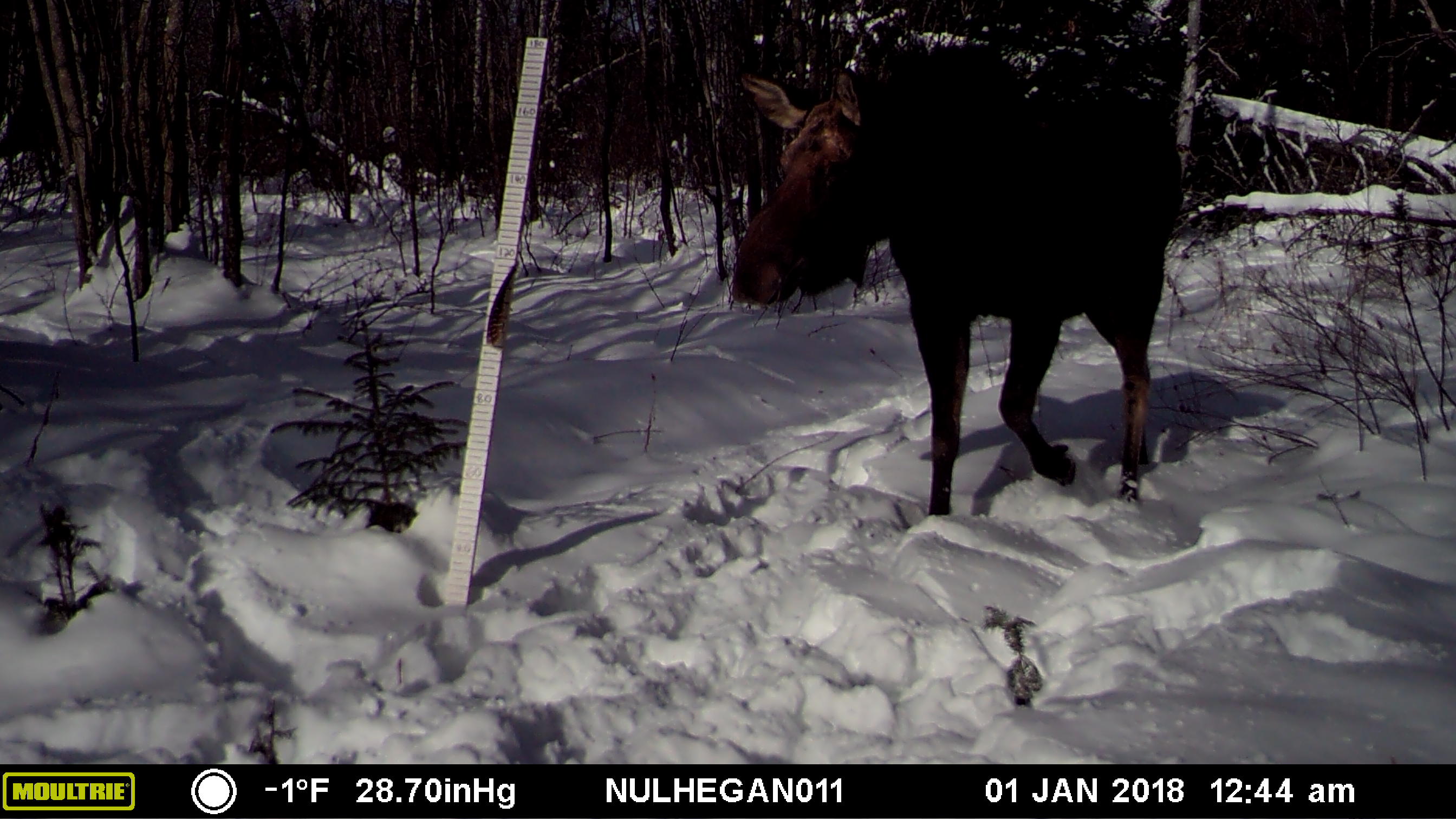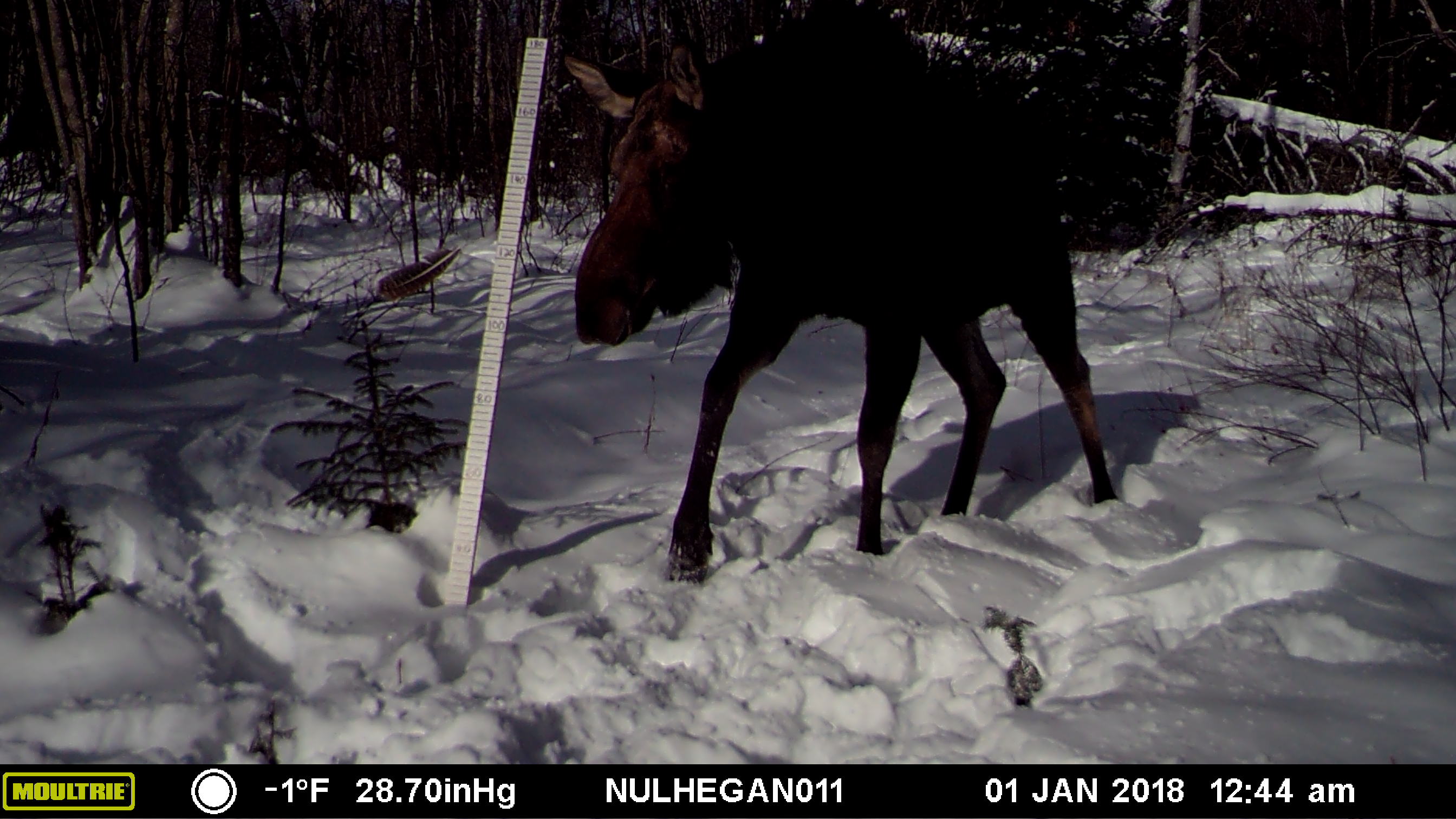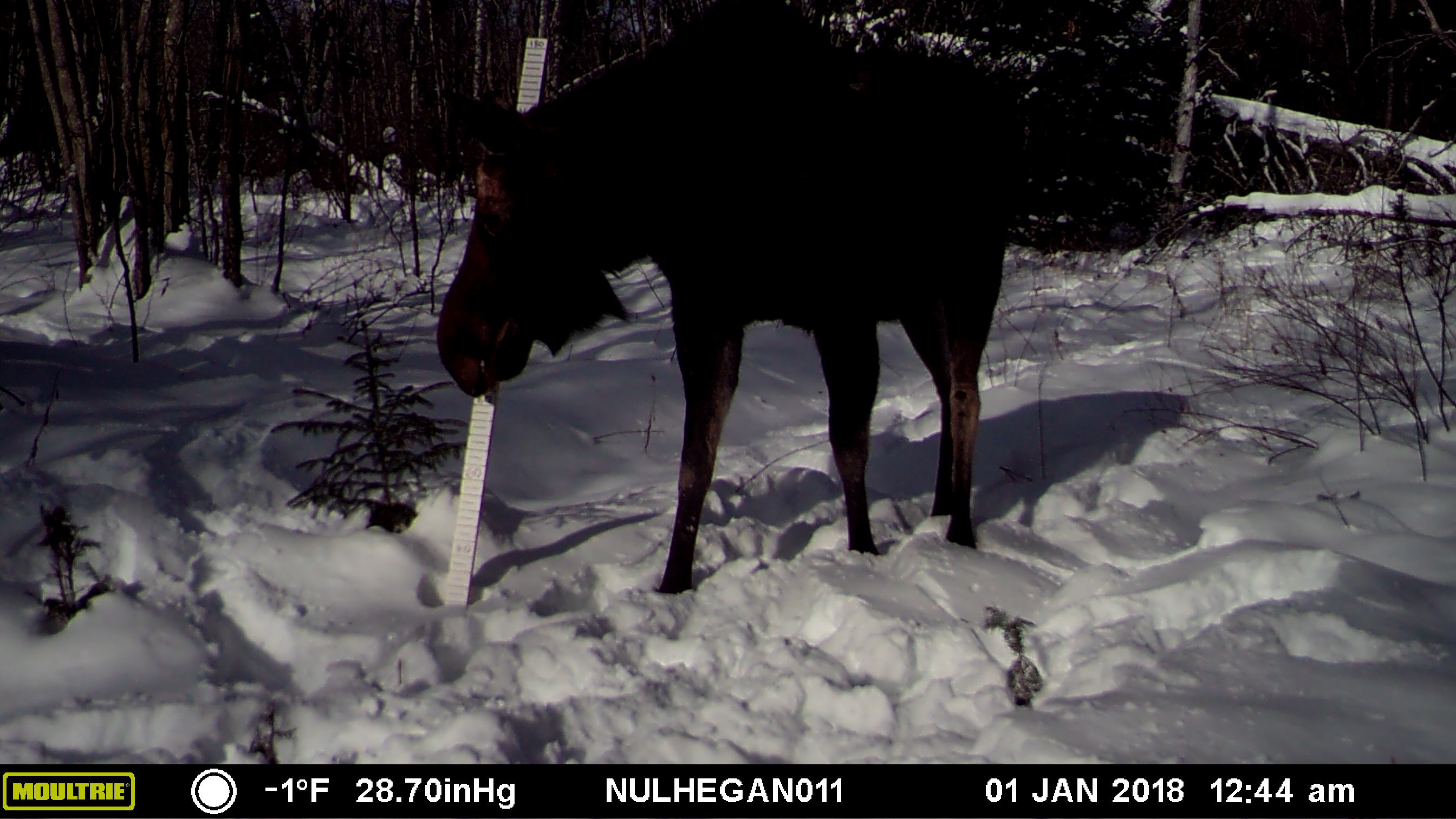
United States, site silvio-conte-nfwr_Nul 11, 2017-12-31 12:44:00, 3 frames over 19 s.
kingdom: Animalia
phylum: Chordata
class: Mammalia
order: Artiodactyla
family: Cervidae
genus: Alces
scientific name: Alces alces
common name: moose